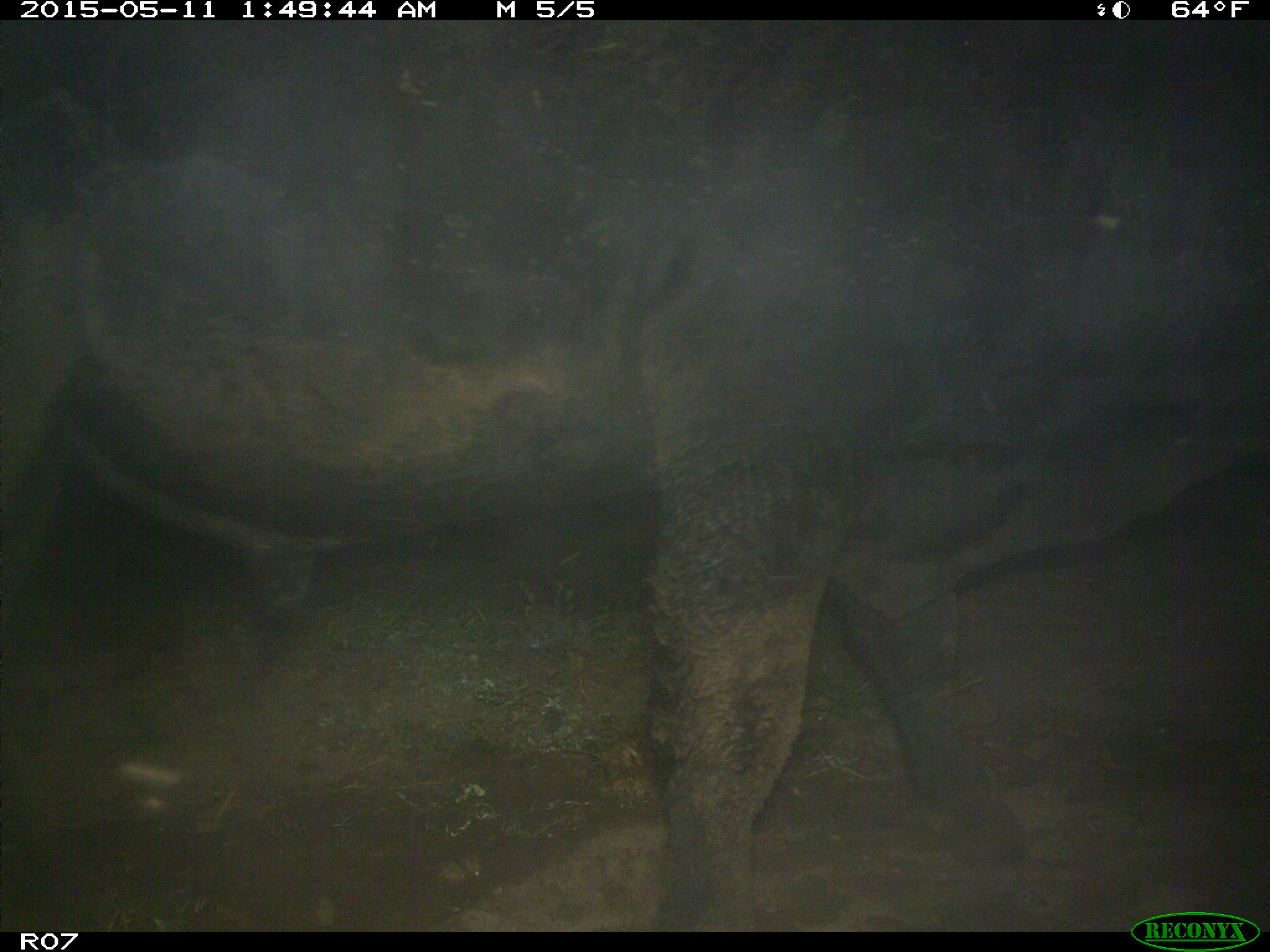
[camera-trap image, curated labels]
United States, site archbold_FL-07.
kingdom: Animalia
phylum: Chordata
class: Mammalia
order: Artiodactyla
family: Bovidae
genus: Bos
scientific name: Bos taurus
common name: domestic cow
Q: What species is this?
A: Bos taurus (domestic cow).